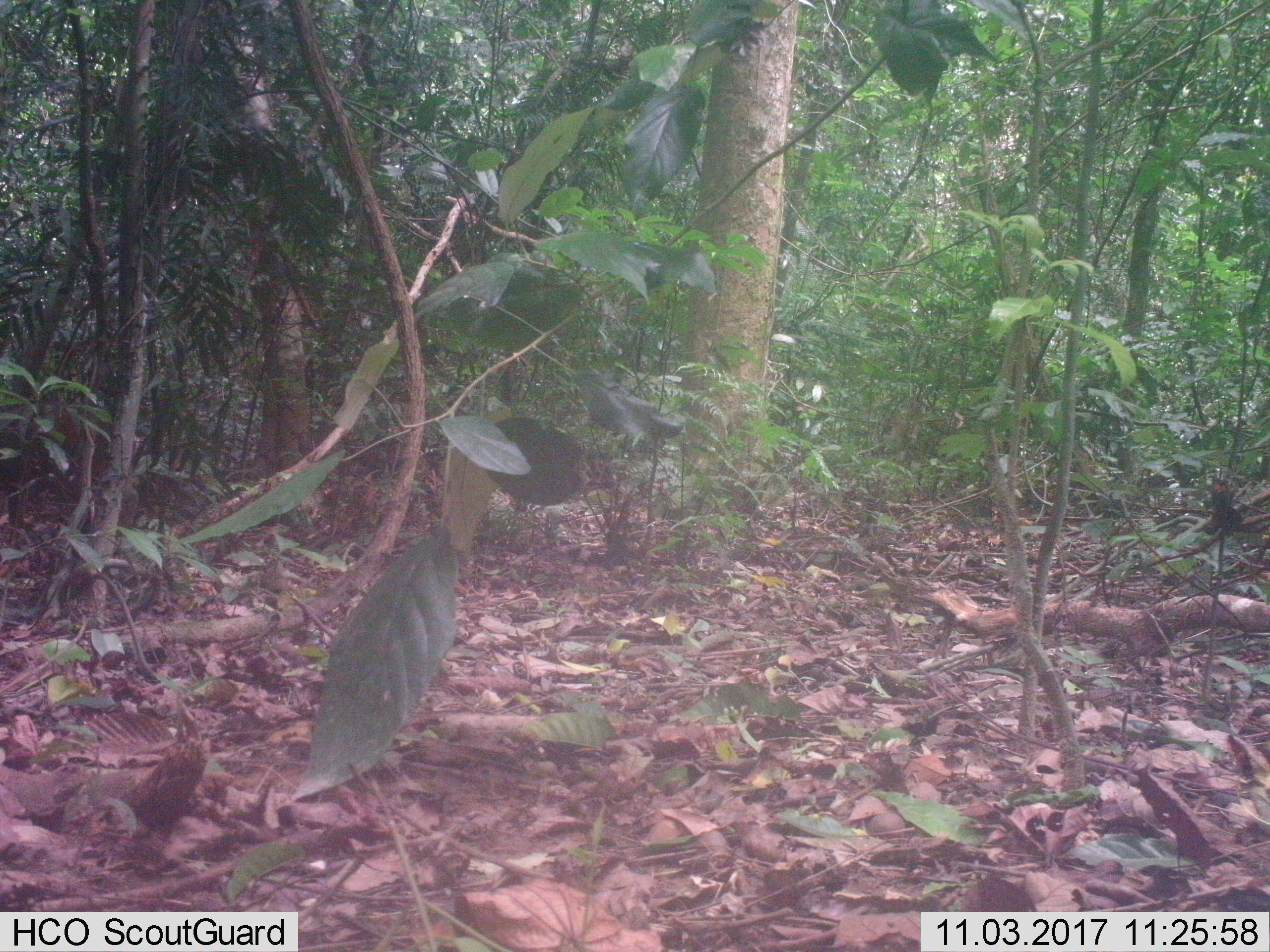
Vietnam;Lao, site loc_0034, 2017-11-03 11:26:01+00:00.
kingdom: Animalia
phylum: Chordata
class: Mammalia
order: Artiodactyla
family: Cervidae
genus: Muntiacus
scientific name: Muntiacus vuquangensis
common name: large-antlered muntjac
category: large antlered muntjac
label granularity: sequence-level